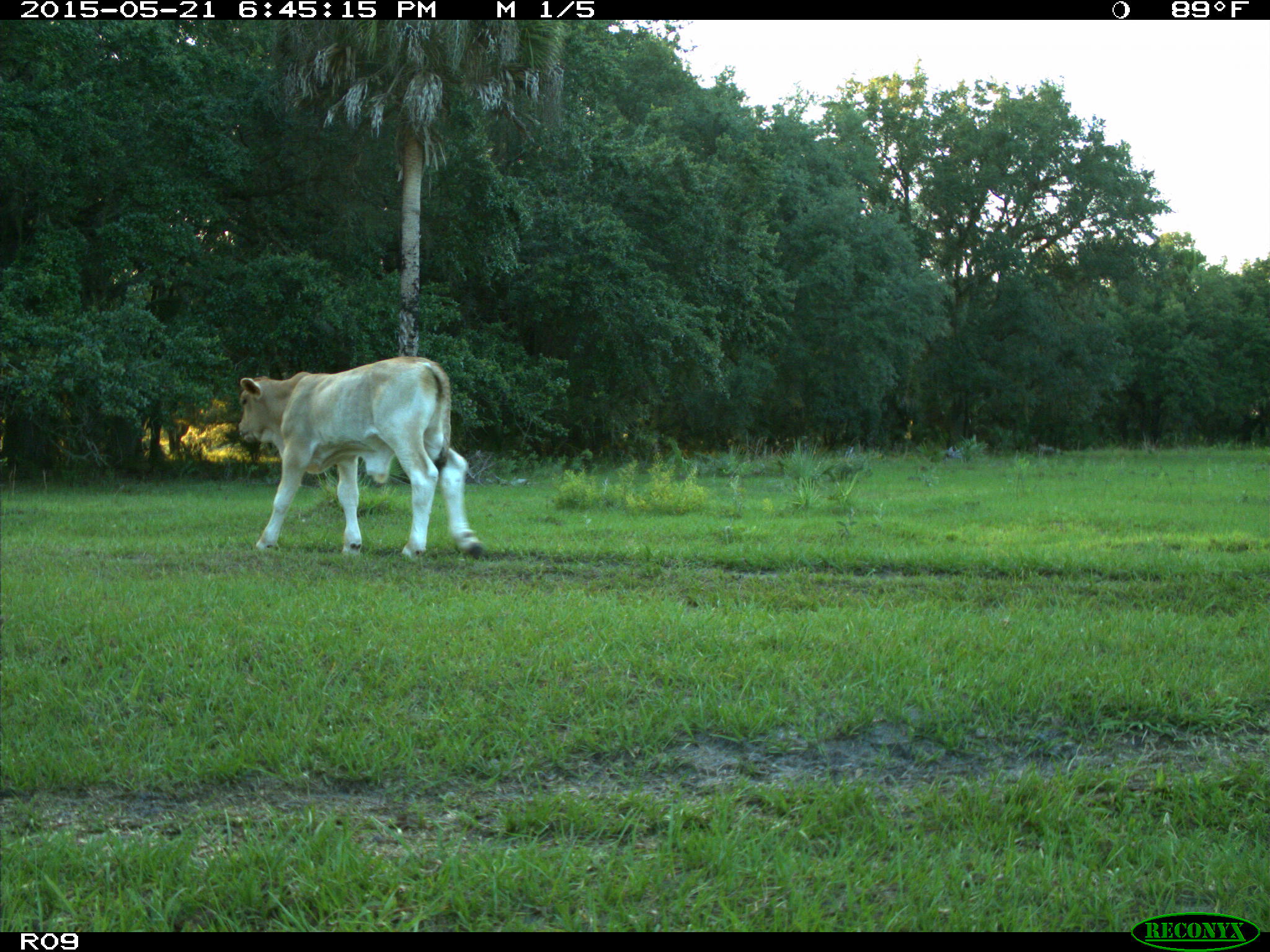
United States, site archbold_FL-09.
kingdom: Animalia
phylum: Chordata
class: Mammalia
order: Artiodactyla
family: Bovidae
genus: Bos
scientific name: Bos taurus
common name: domestic cow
Bos taurus (domestic cow).